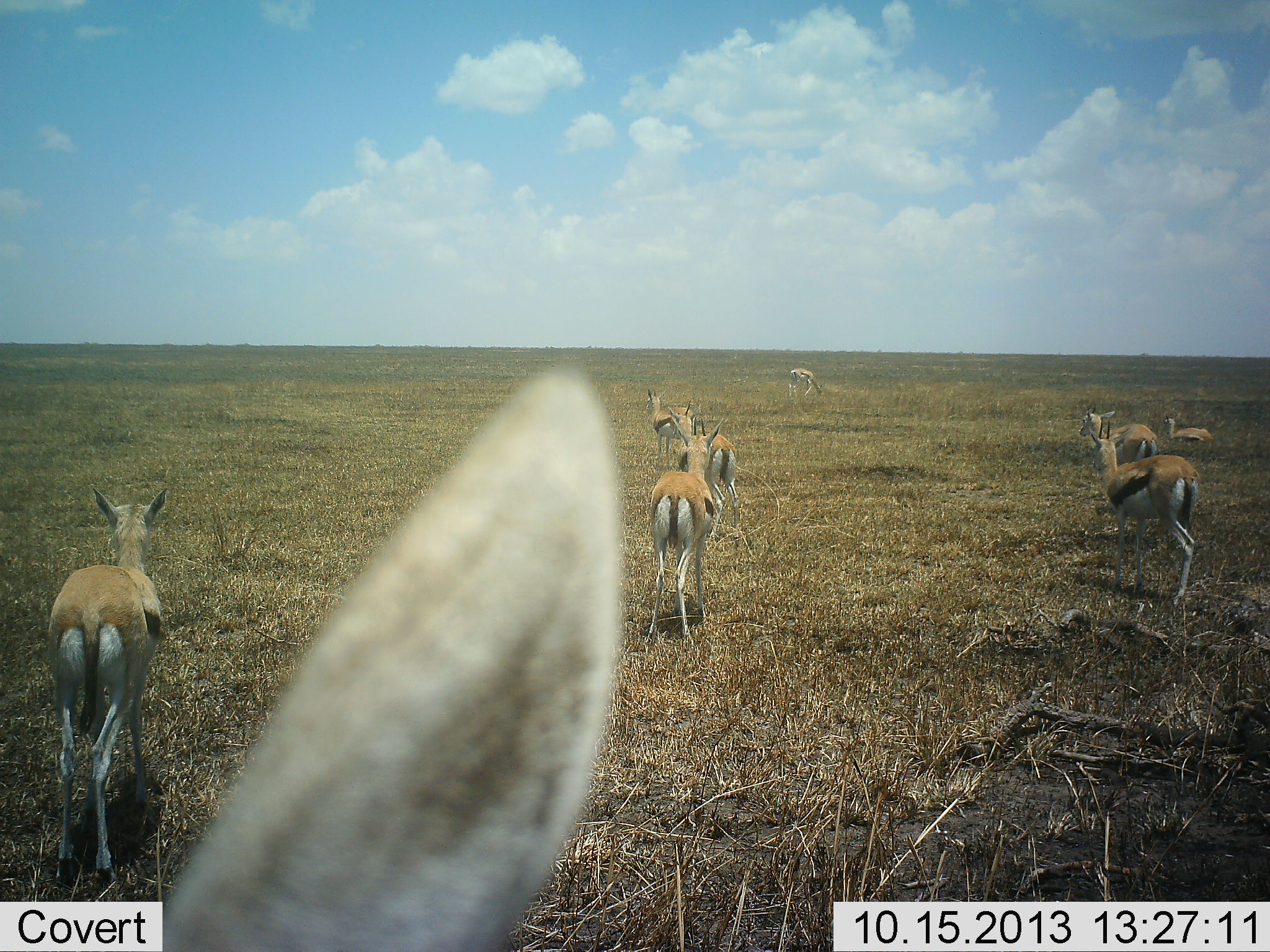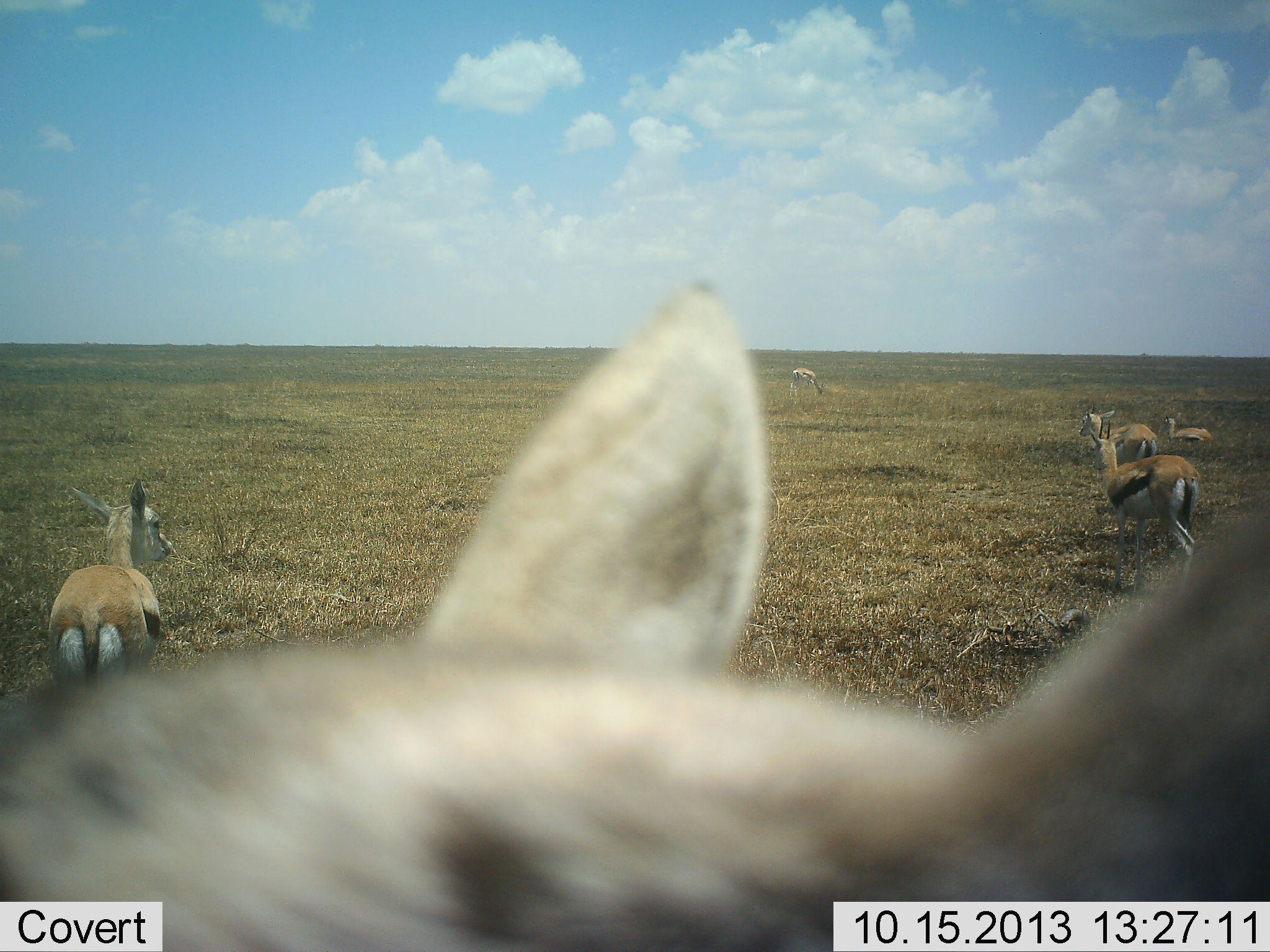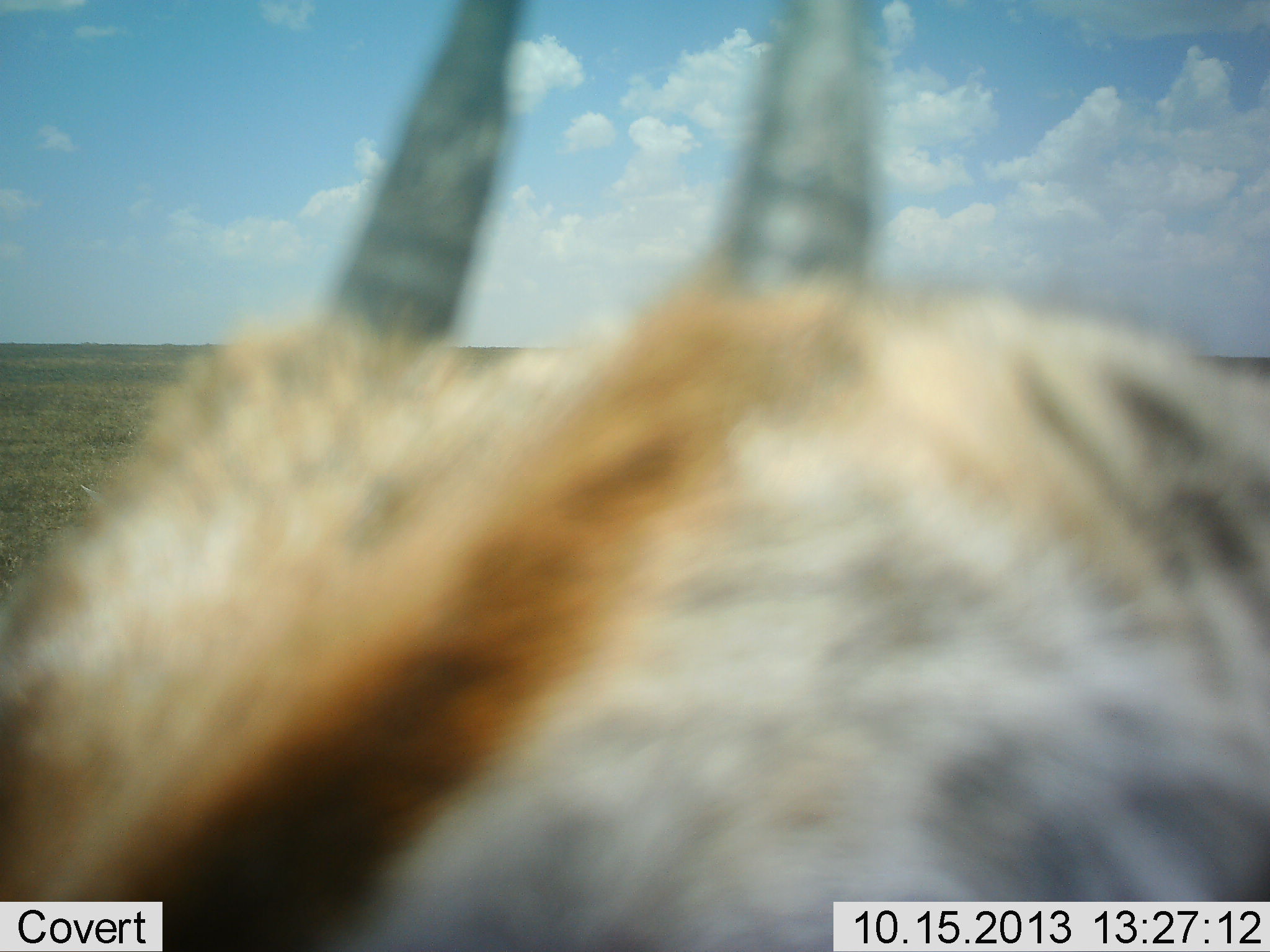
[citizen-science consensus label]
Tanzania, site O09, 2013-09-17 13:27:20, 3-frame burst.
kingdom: Animalia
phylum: Chordata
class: Mammalia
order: Artiodactyla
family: Bovidae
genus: Eudorcas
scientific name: Eudorcas thomsonii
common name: thomson's gazelle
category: gazellethomsons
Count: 9.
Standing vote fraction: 90%.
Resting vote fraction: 30%.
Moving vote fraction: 30%.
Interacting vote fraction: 0%.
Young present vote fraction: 0%.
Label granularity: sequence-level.